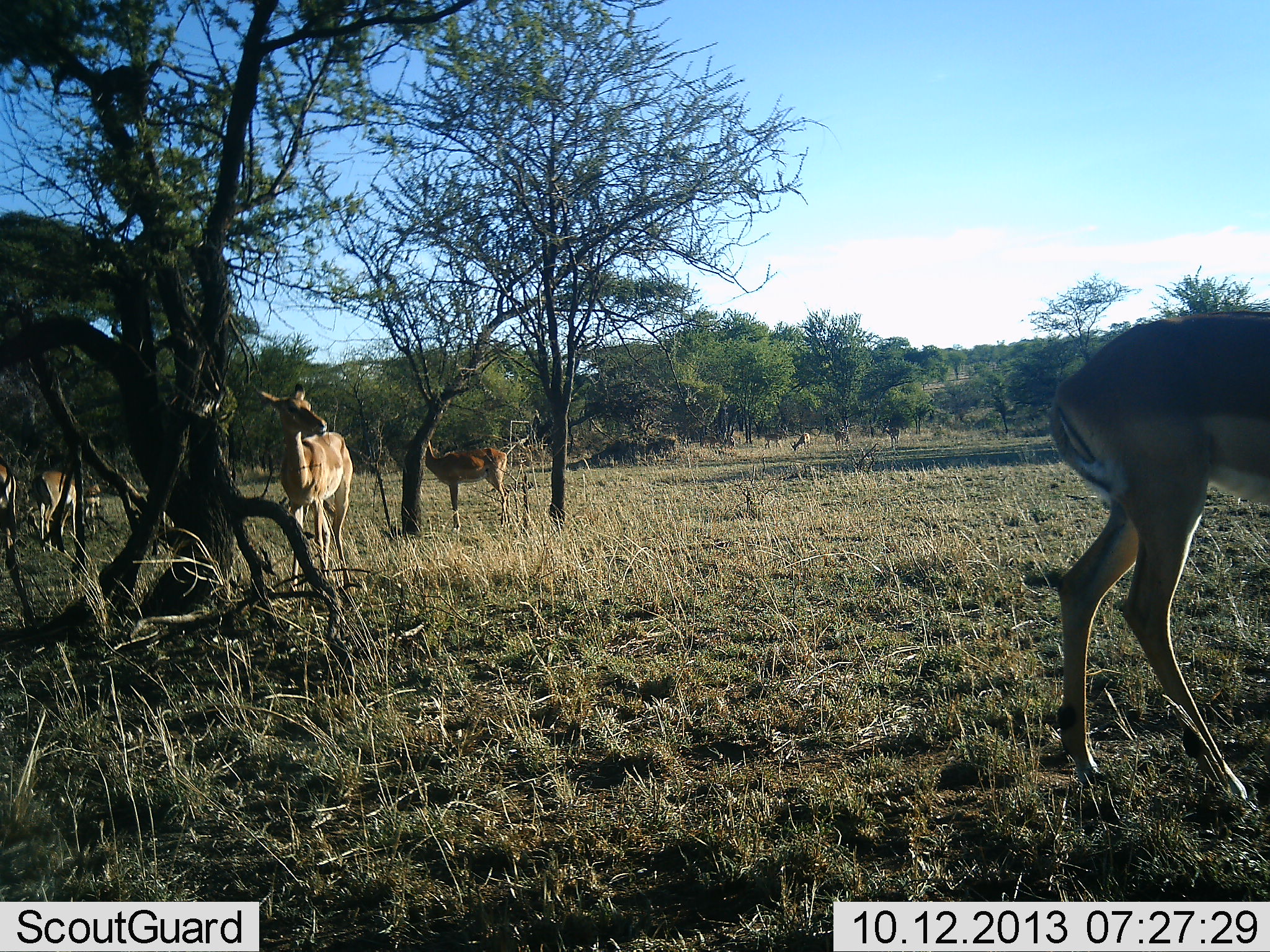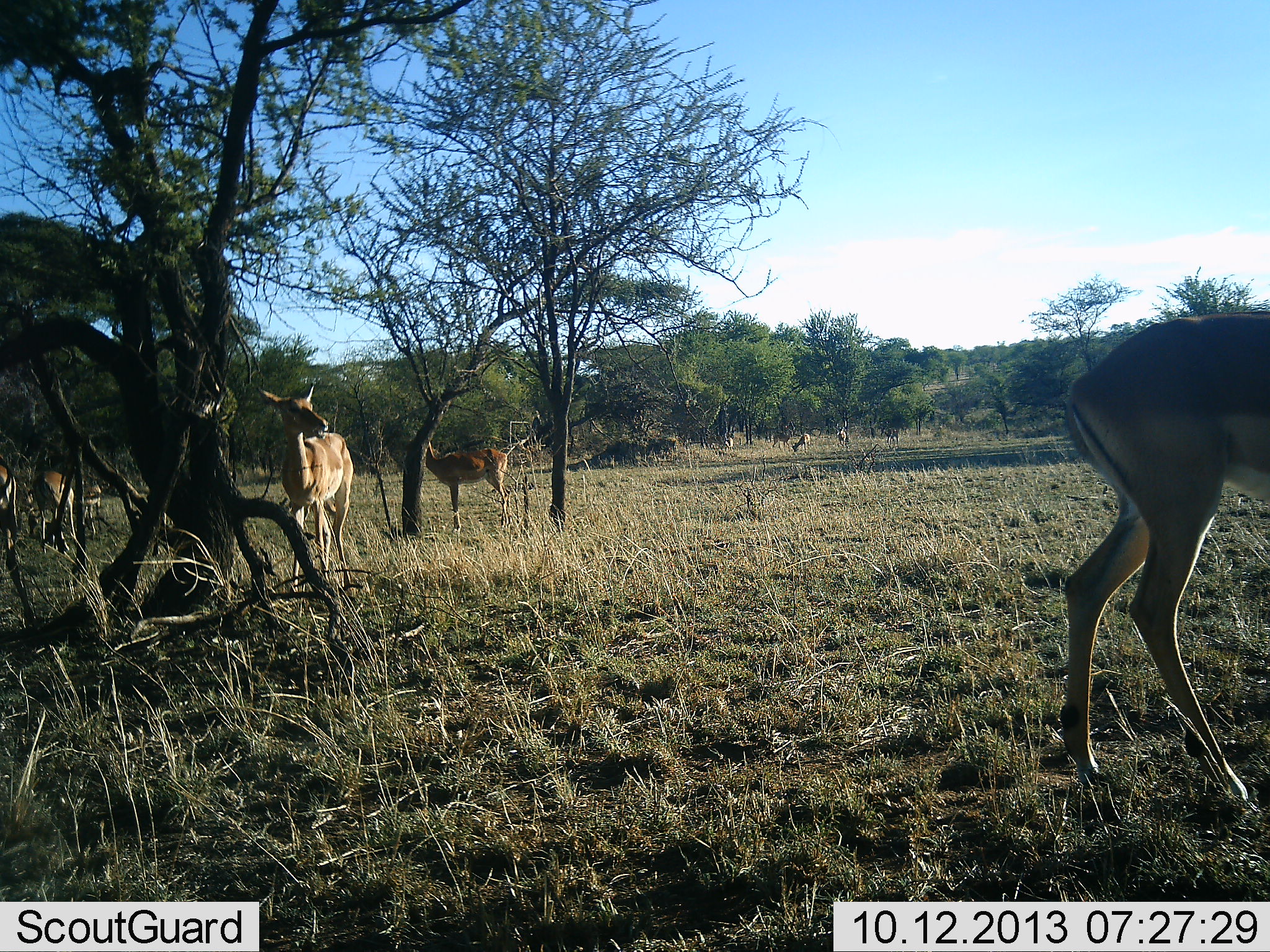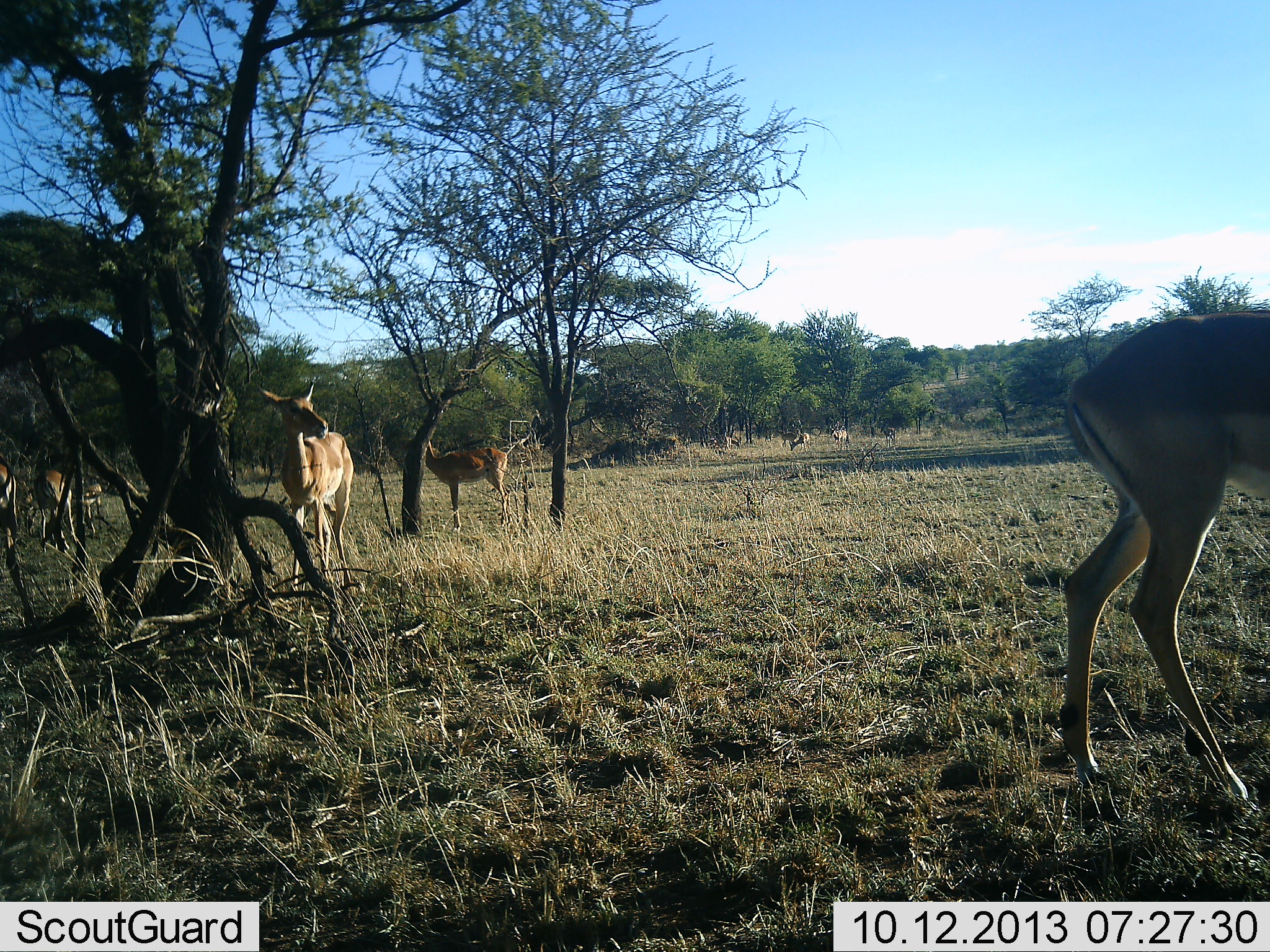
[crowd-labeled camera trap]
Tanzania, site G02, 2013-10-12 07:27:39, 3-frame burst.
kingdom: Animalia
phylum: Chordata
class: Mammalia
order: Artiodactyla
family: Bovidae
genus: Nanger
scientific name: Nanger granti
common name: grant's gazelle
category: gazellegrants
Gazellegrants (grant's gazelle) (Nanger granti), count 6. Behavior (volunteer vote fractions): standing 93%, resting 0%, moving 50%, interacting 0%. Young present (vote fraction): 0%. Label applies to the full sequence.